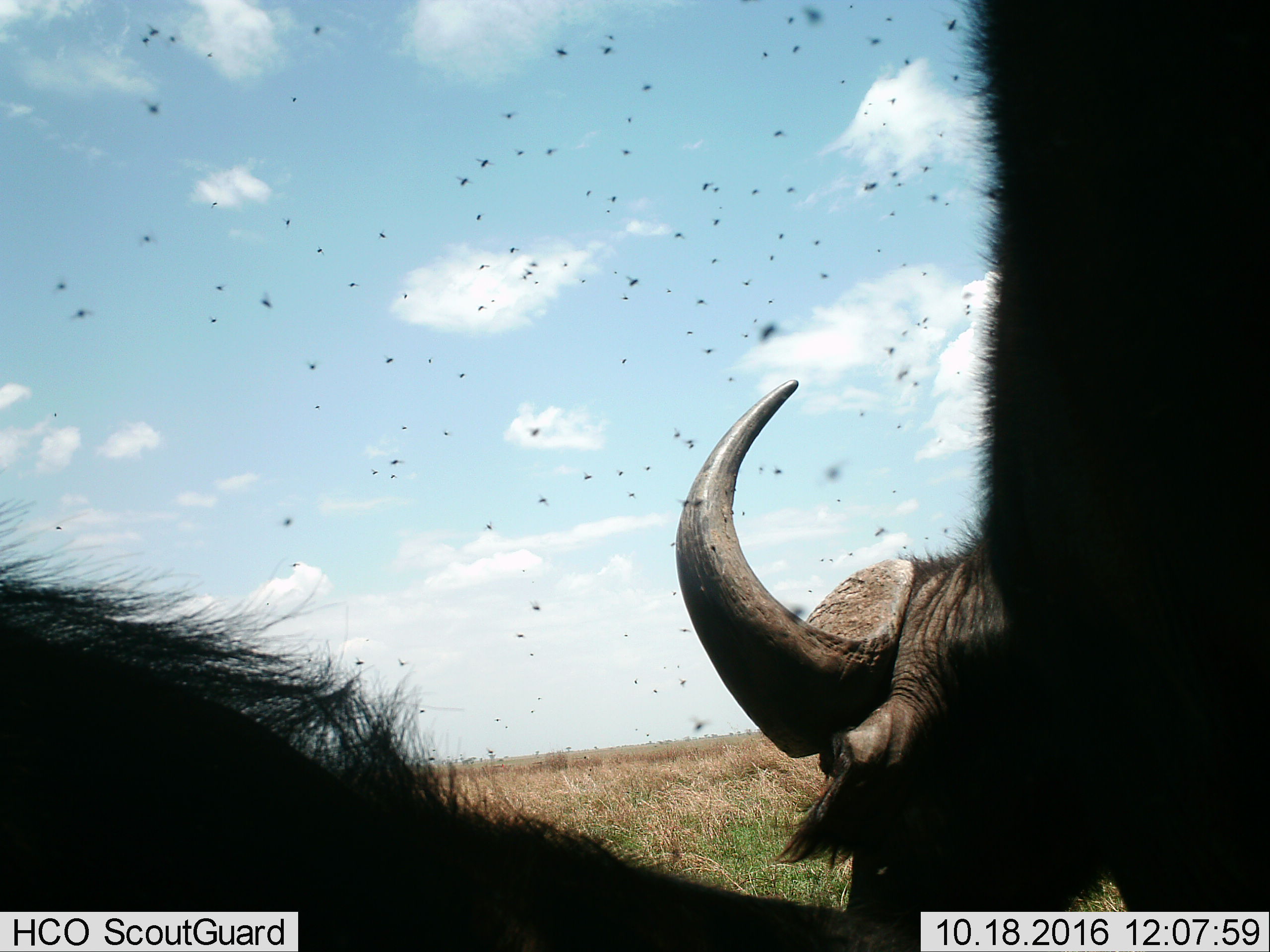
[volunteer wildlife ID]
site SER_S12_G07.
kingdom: Animalia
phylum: Chordata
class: Mammalia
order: Artiodactyla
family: Bovidae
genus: Syncerus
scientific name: Syncerus caffer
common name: african buffalo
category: buffalo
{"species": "buffalo (african buffalo) (Syncerus caffer)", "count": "2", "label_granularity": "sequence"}